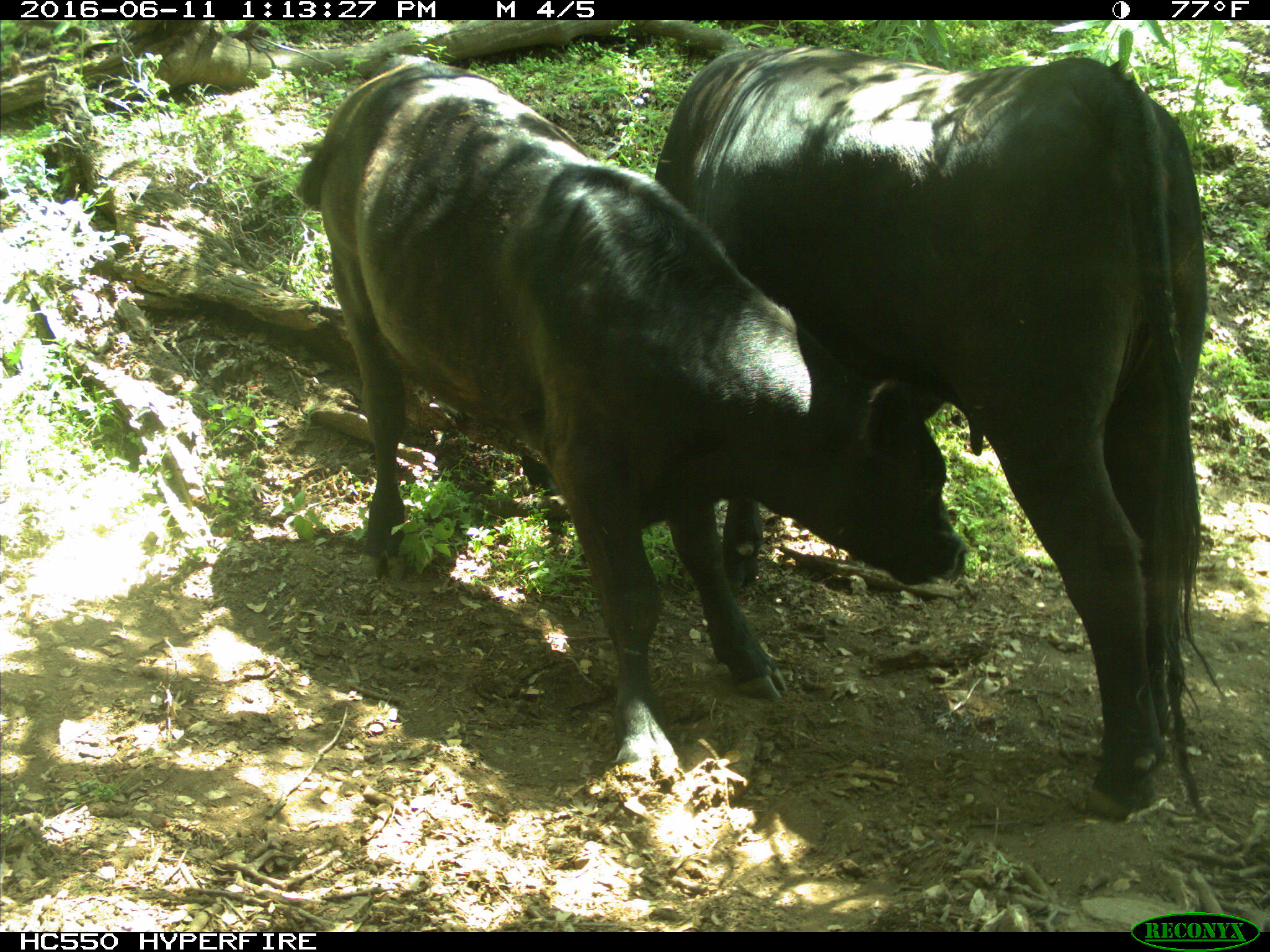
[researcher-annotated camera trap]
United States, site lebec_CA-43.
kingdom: Animalia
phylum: Chordata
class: Mammalia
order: Artiodactyla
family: Bovidae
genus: Bos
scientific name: Bos taurus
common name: domestic cow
Bos taurus (domestic cow).